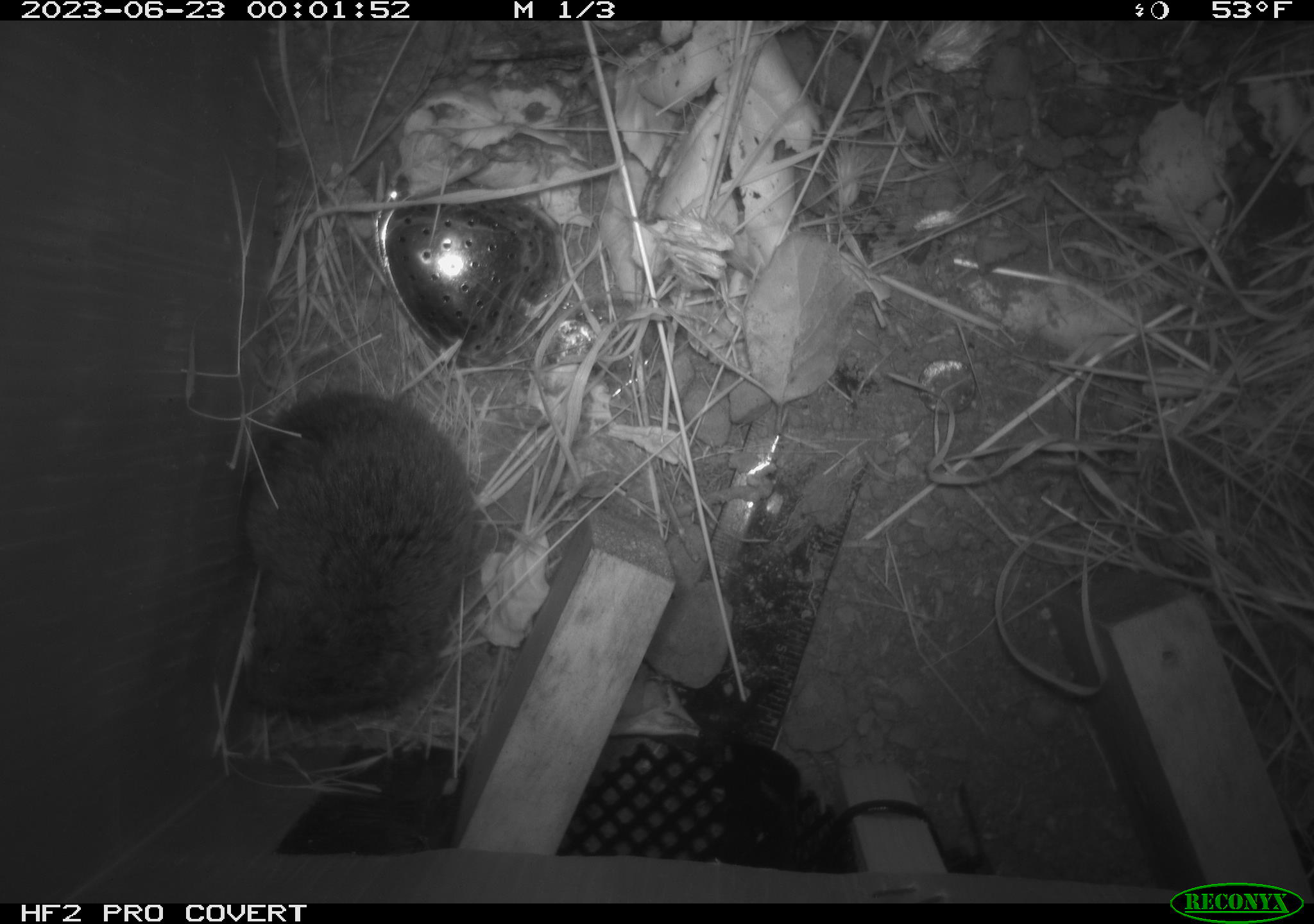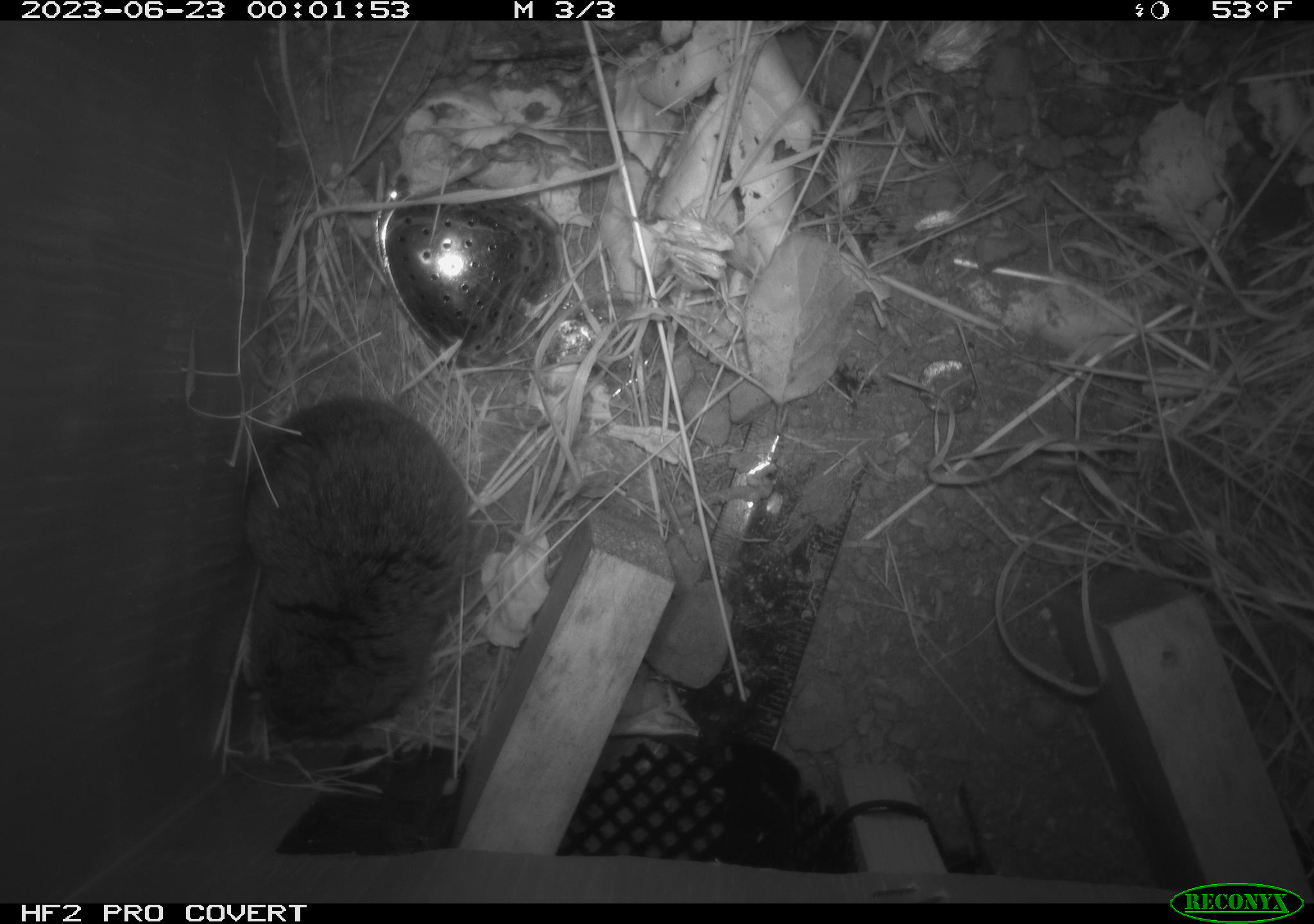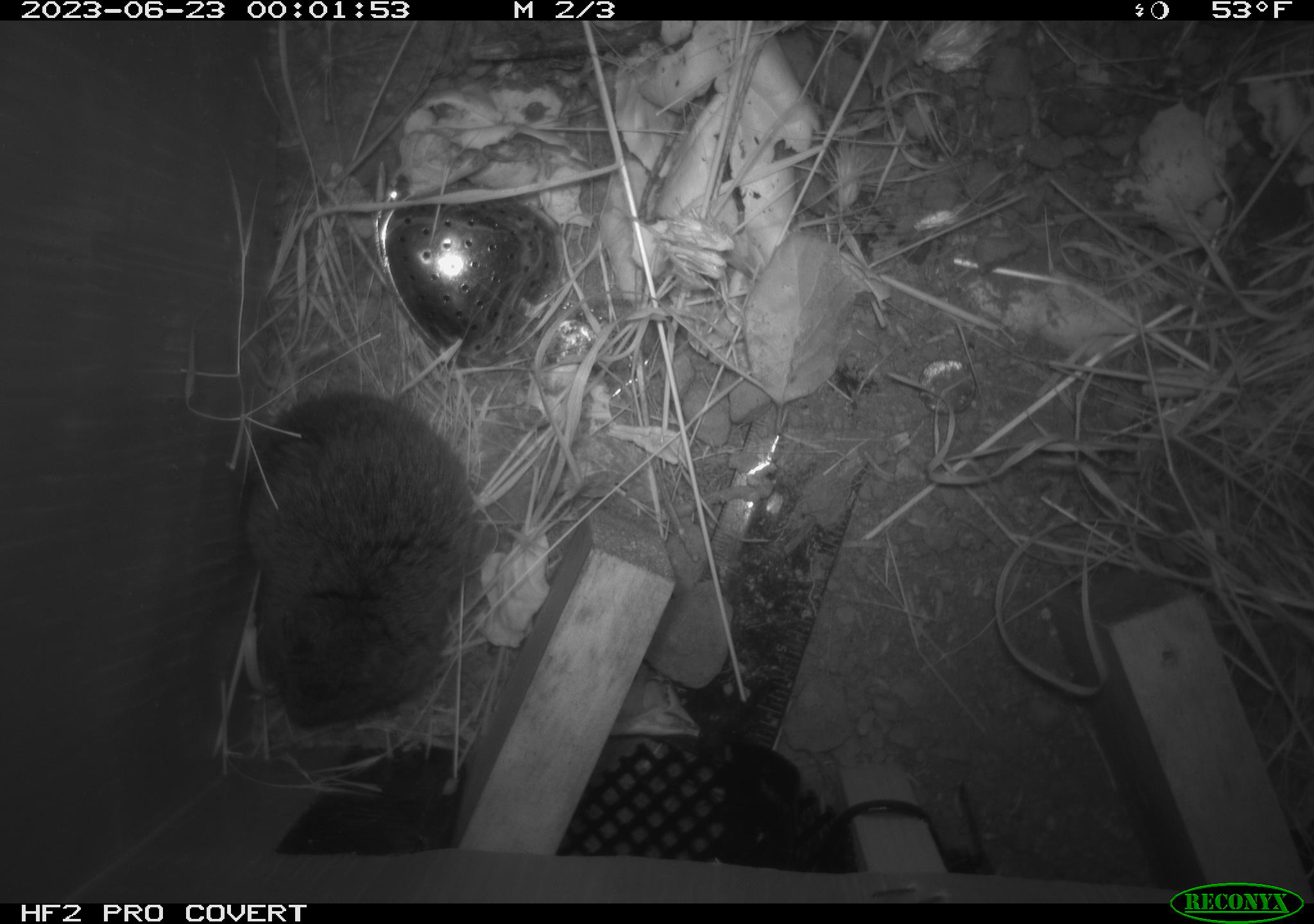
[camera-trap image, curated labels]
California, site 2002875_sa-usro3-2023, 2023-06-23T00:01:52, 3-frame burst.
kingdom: Animalia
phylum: Chordata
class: Mammalia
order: Rodentia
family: Cricetidae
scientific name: Arvicolinae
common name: voles, lemmings, and muskrats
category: arvicolinae subfamily